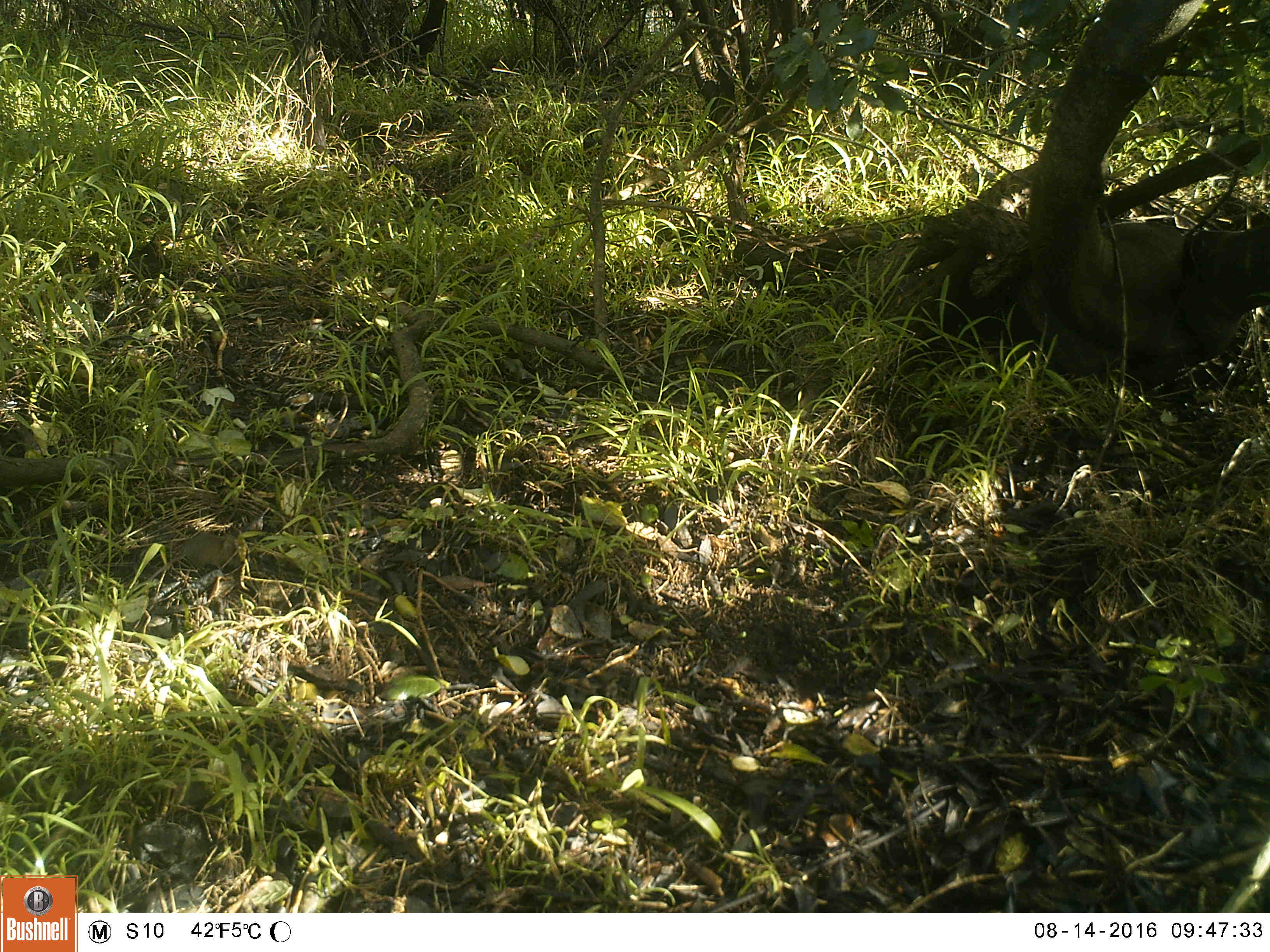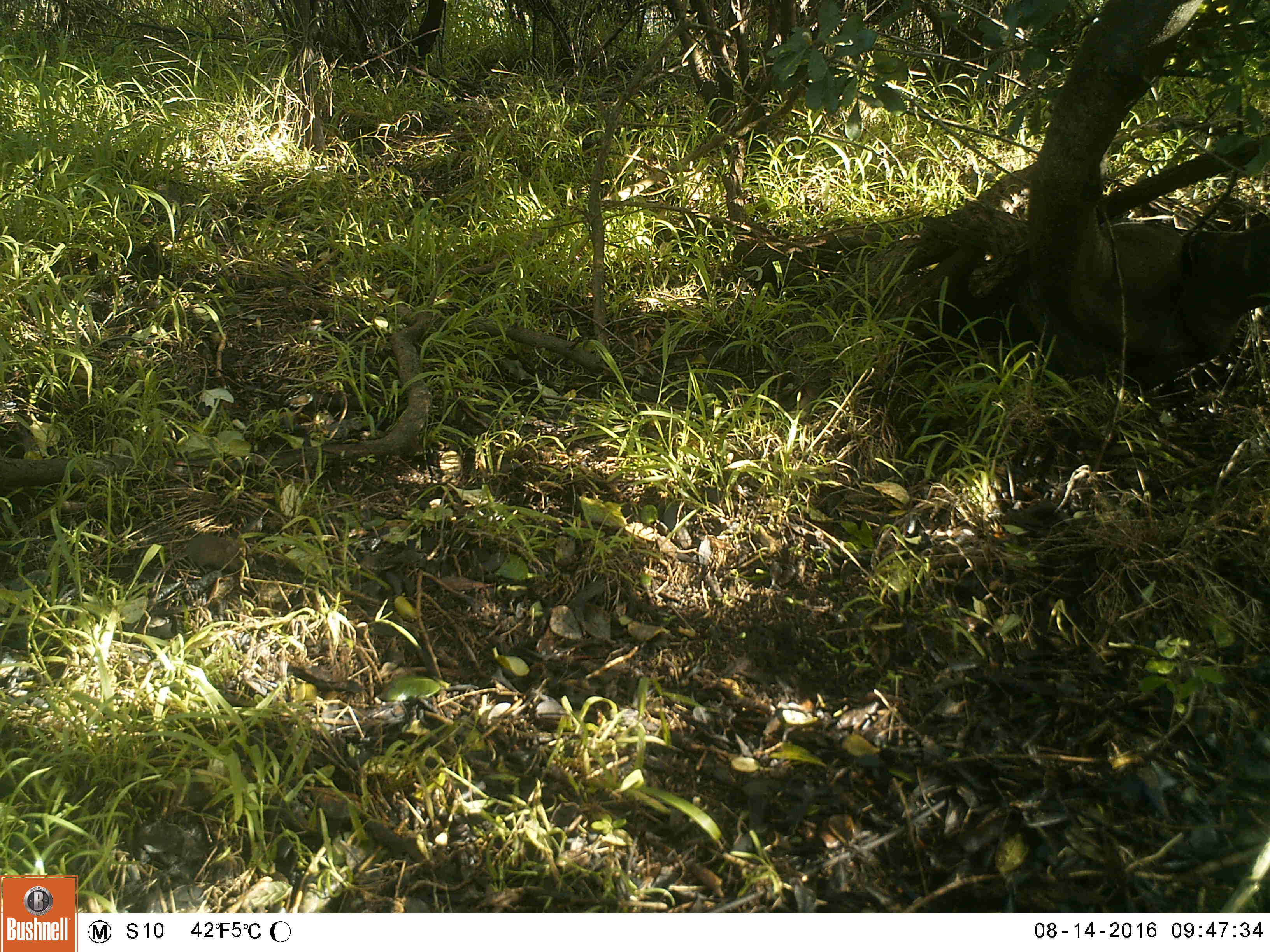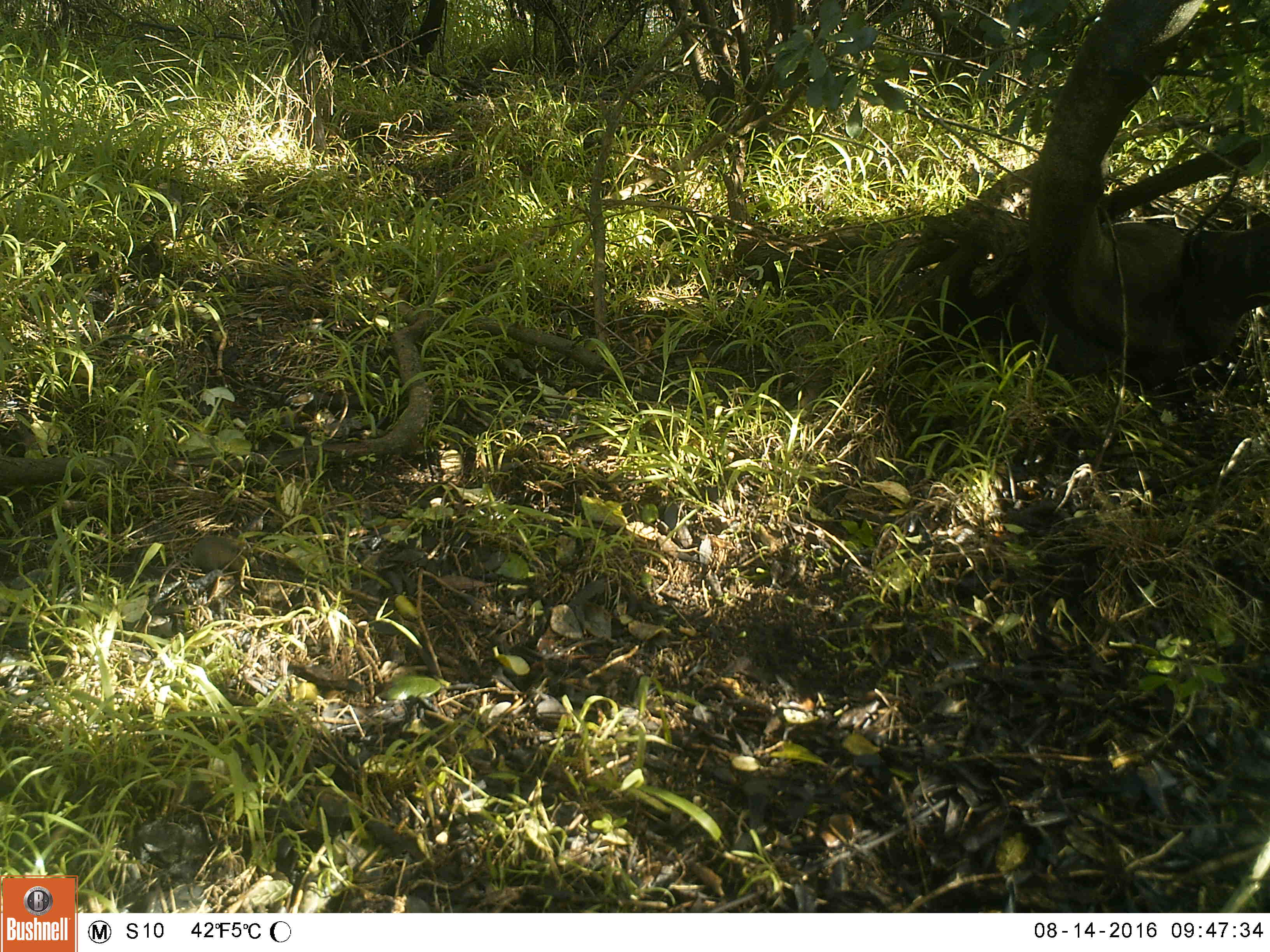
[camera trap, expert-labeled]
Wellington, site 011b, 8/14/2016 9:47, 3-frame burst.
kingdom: Animalia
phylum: Chordata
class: Mammalia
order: Rodentia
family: Muridae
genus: Mus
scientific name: Mus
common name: mouse